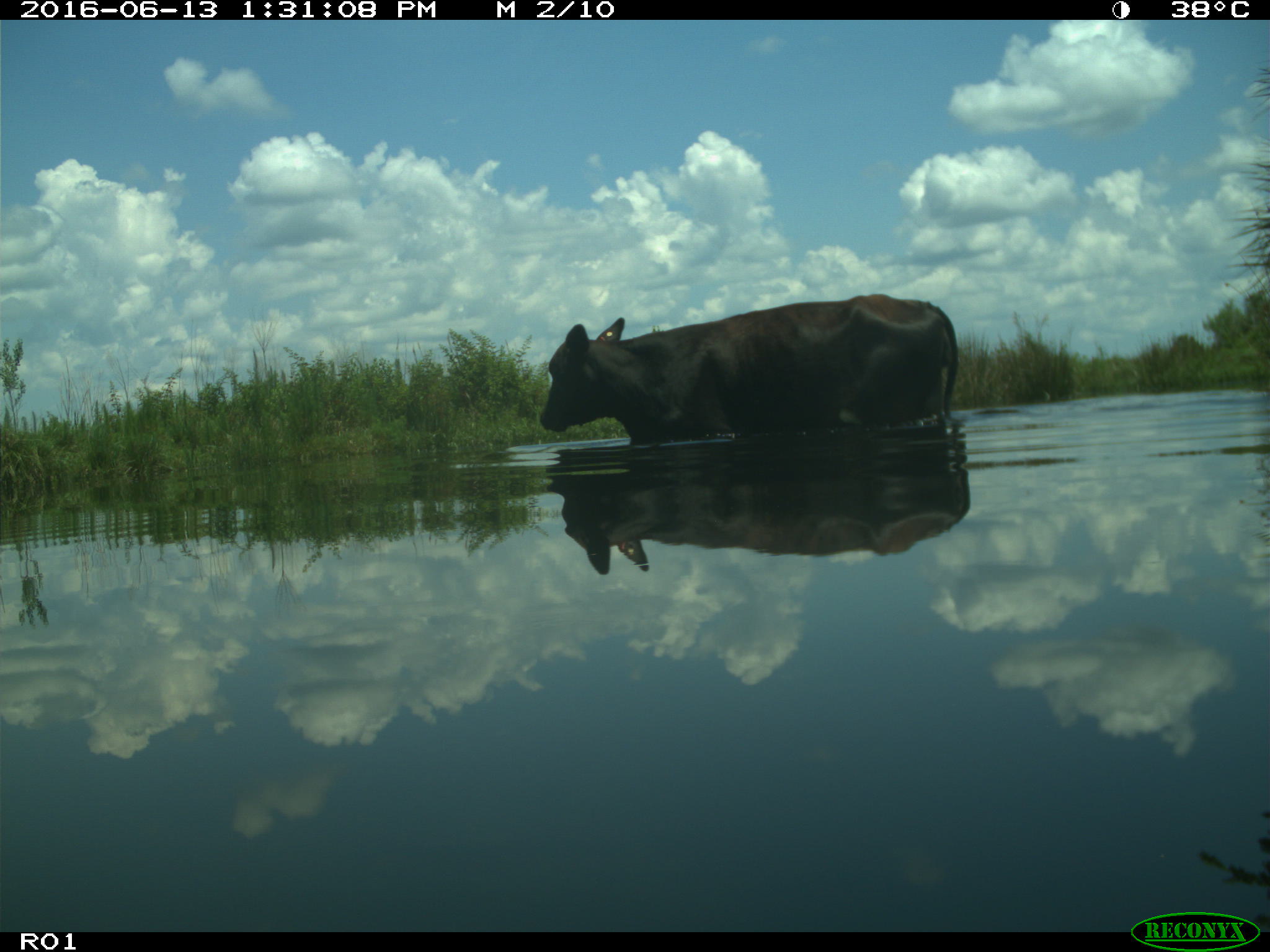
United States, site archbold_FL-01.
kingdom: Animalia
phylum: Chordata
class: Mammalia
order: Artiodactyla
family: Bovidae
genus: Bos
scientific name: Bos taurus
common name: domestic cow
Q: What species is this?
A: Bos taurus (domestic cow).